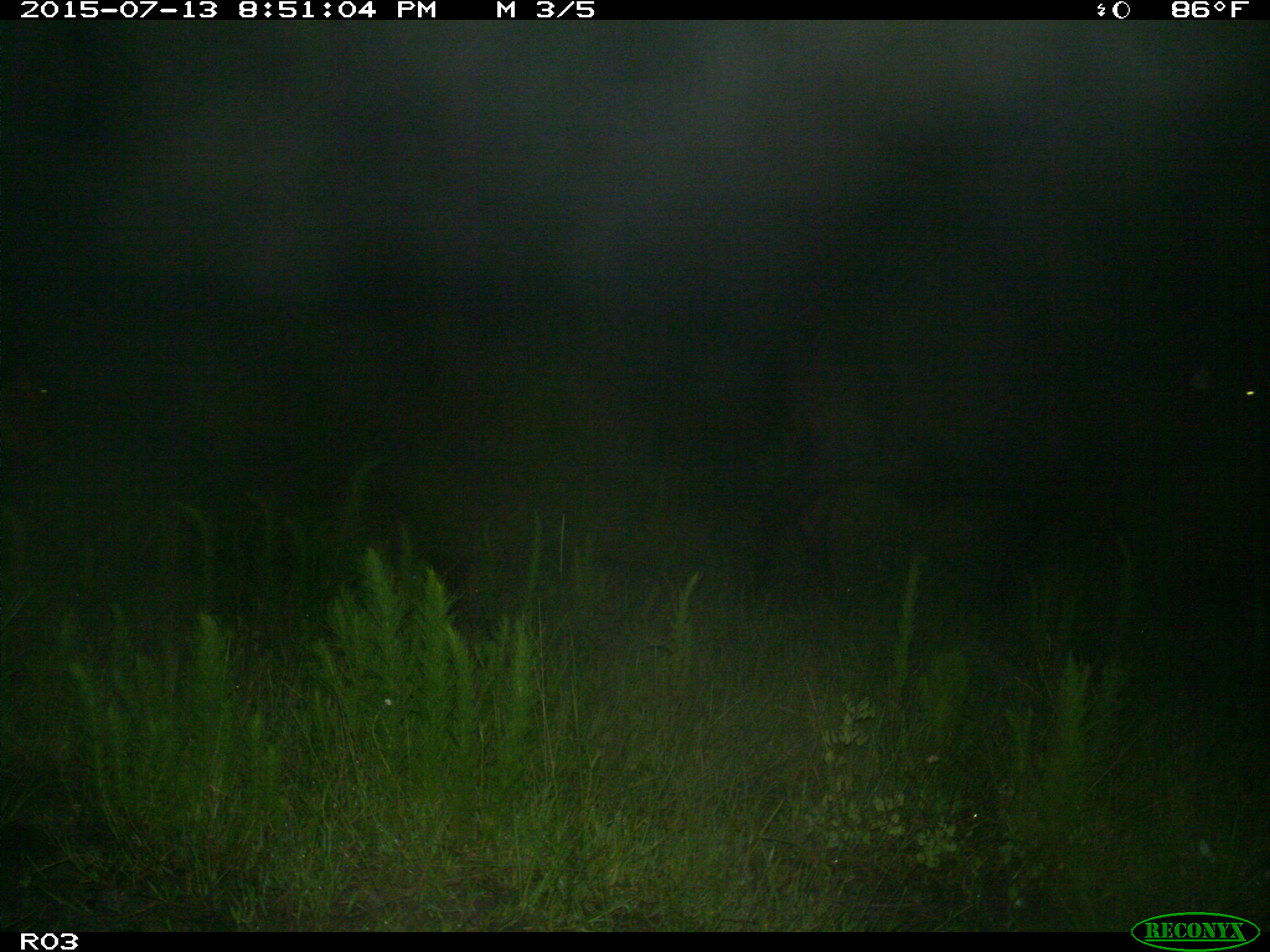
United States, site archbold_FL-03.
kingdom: Animalia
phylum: Chordata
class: Mammalia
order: Artiodactyla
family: Bovidae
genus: Bos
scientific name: Bos taurus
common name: domestic cow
Bos taurus (domestic cow).